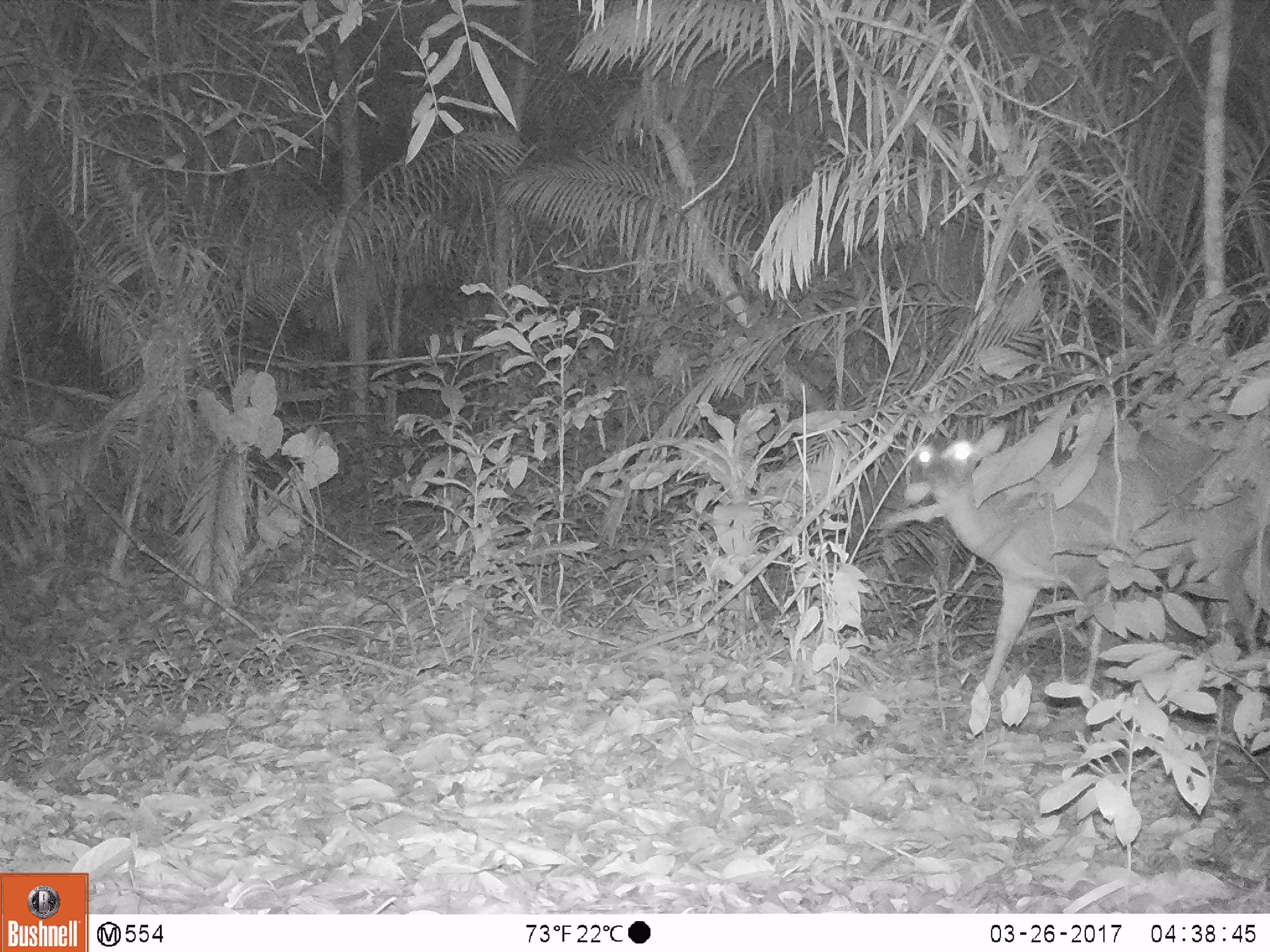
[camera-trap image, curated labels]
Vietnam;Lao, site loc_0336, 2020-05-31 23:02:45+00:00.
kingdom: Animalia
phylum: Chordata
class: Mammalia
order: Artiodactyla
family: Cervidae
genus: Muntiacus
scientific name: Muntiacus vuquangensis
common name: large-antlered muntjac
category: large antlered muntjac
Large antlered muntjac (large-antlered muntjac) (Muntiacus vuquangensis). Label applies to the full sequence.